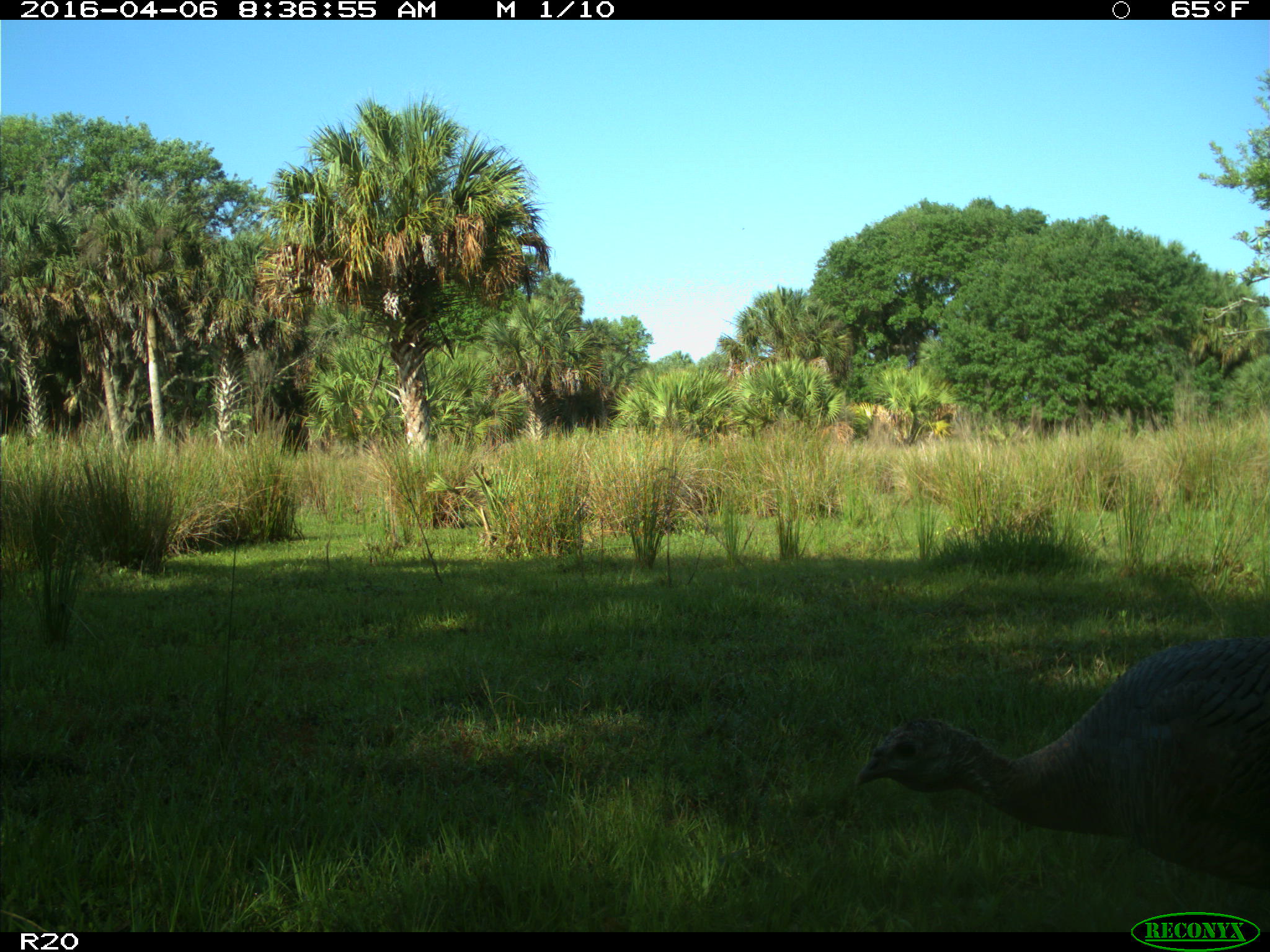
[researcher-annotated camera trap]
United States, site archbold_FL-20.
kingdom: Animalia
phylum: Chordata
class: Aves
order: Galliformes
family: Phasianidae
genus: Meleagris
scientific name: Meleagris gallopavo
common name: wild turkey